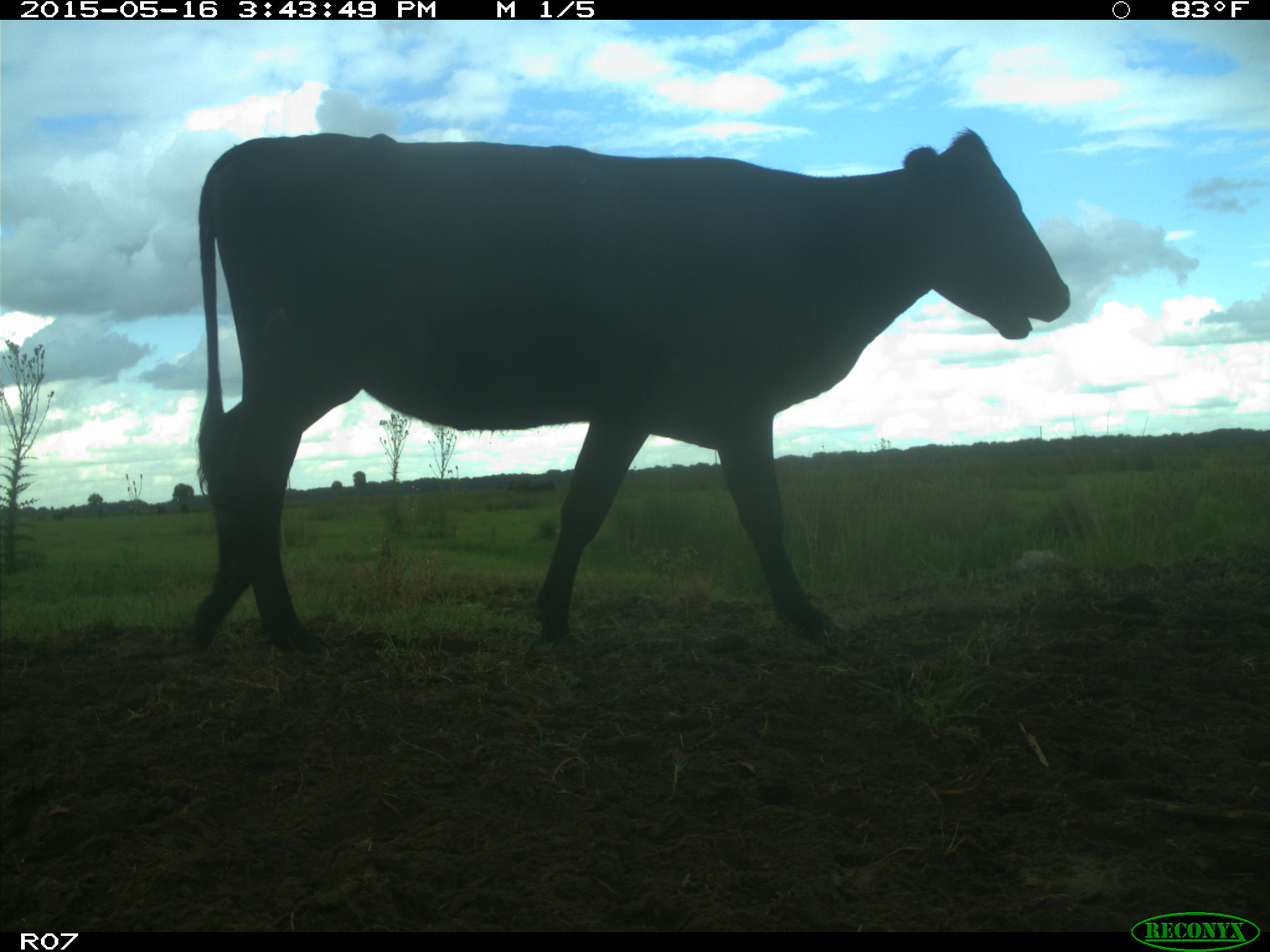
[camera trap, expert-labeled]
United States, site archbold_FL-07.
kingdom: Animalia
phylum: Chordata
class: Mammalia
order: Artiodactyla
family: Bovidae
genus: Bos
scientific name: Bos taurus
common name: domestic cow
Bos taurus (domestic cow).